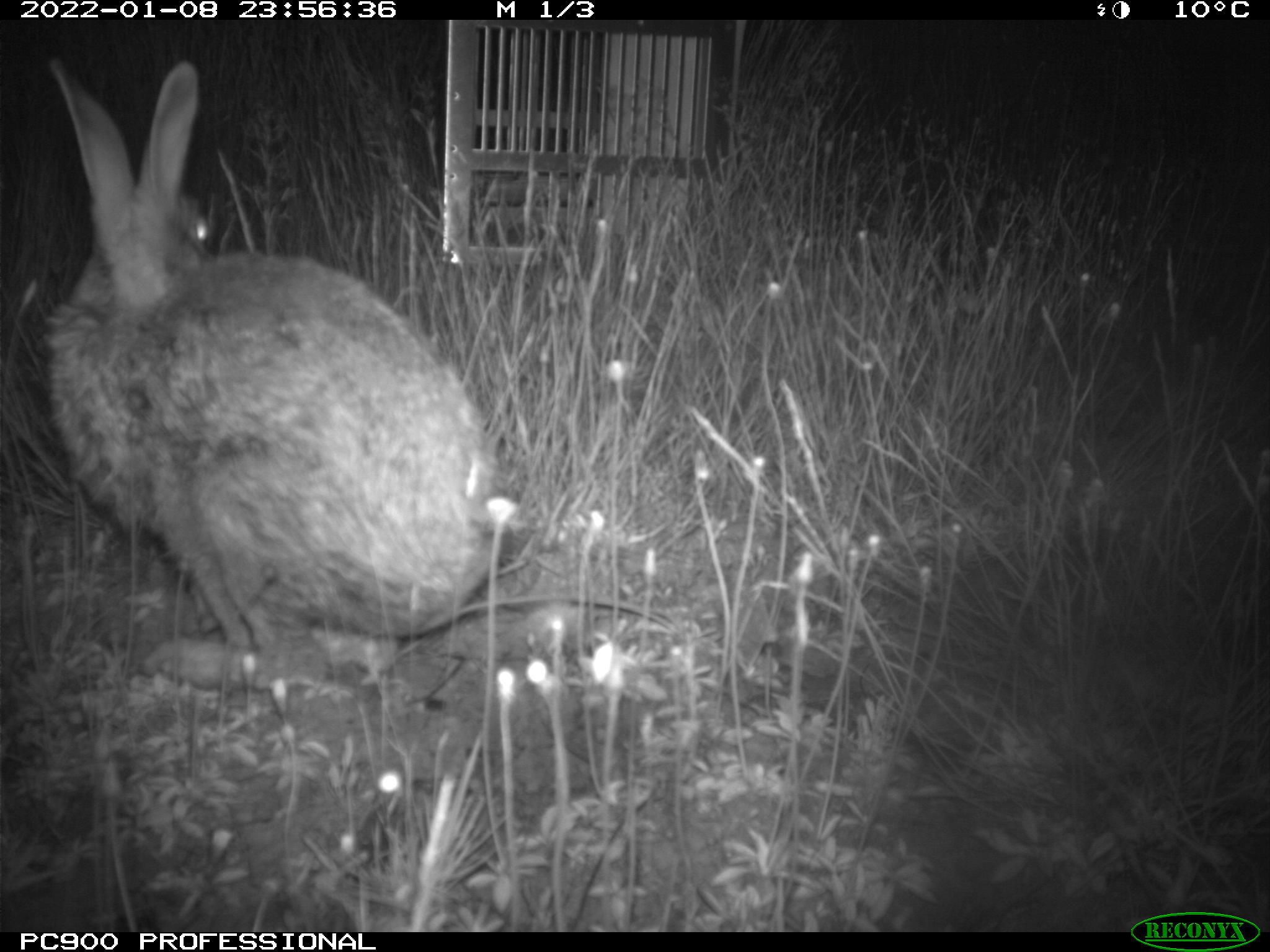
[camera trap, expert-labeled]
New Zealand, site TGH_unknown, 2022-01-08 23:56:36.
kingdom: Animalia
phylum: Chordata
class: Mammalia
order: Lagomorpha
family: Leporidae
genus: Oryctolagus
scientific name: Oryctolagus cuniculus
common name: european rabbit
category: rabbit